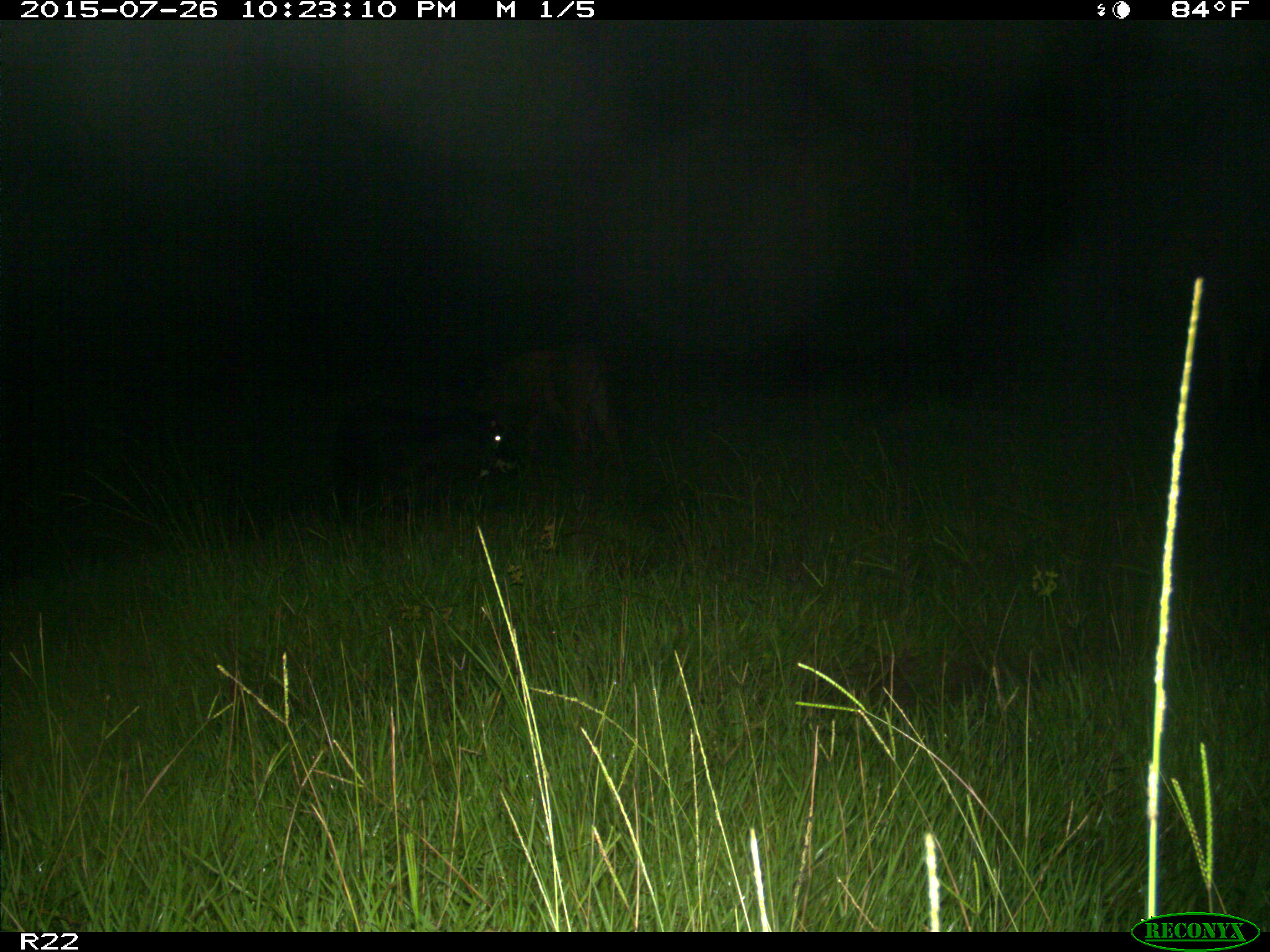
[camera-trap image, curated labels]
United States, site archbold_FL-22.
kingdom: Animalia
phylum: Chordata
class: Mammalia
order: Artiodactyla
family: Bovidae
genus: Bos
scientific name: Bos taurus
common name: domestic cow